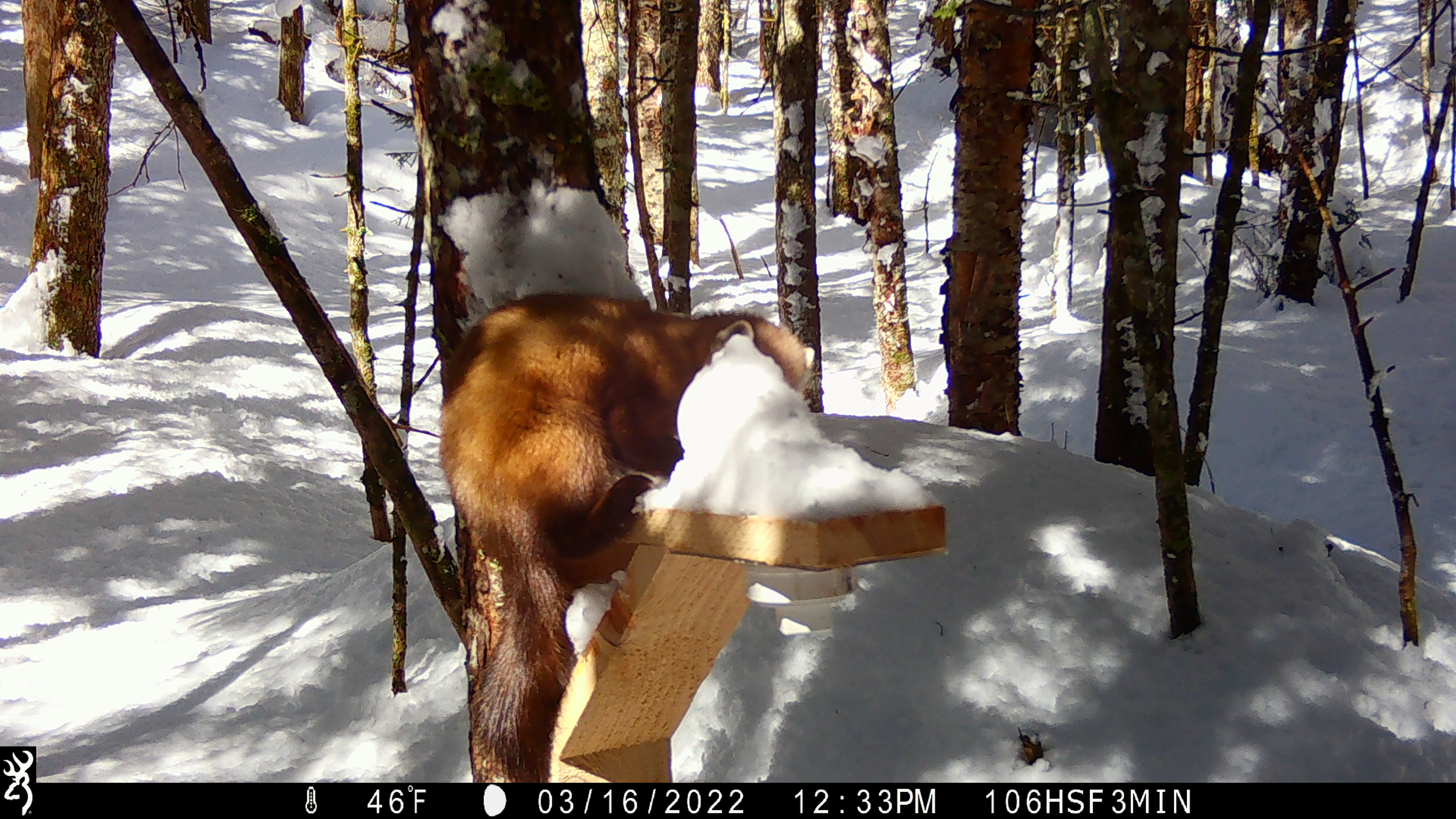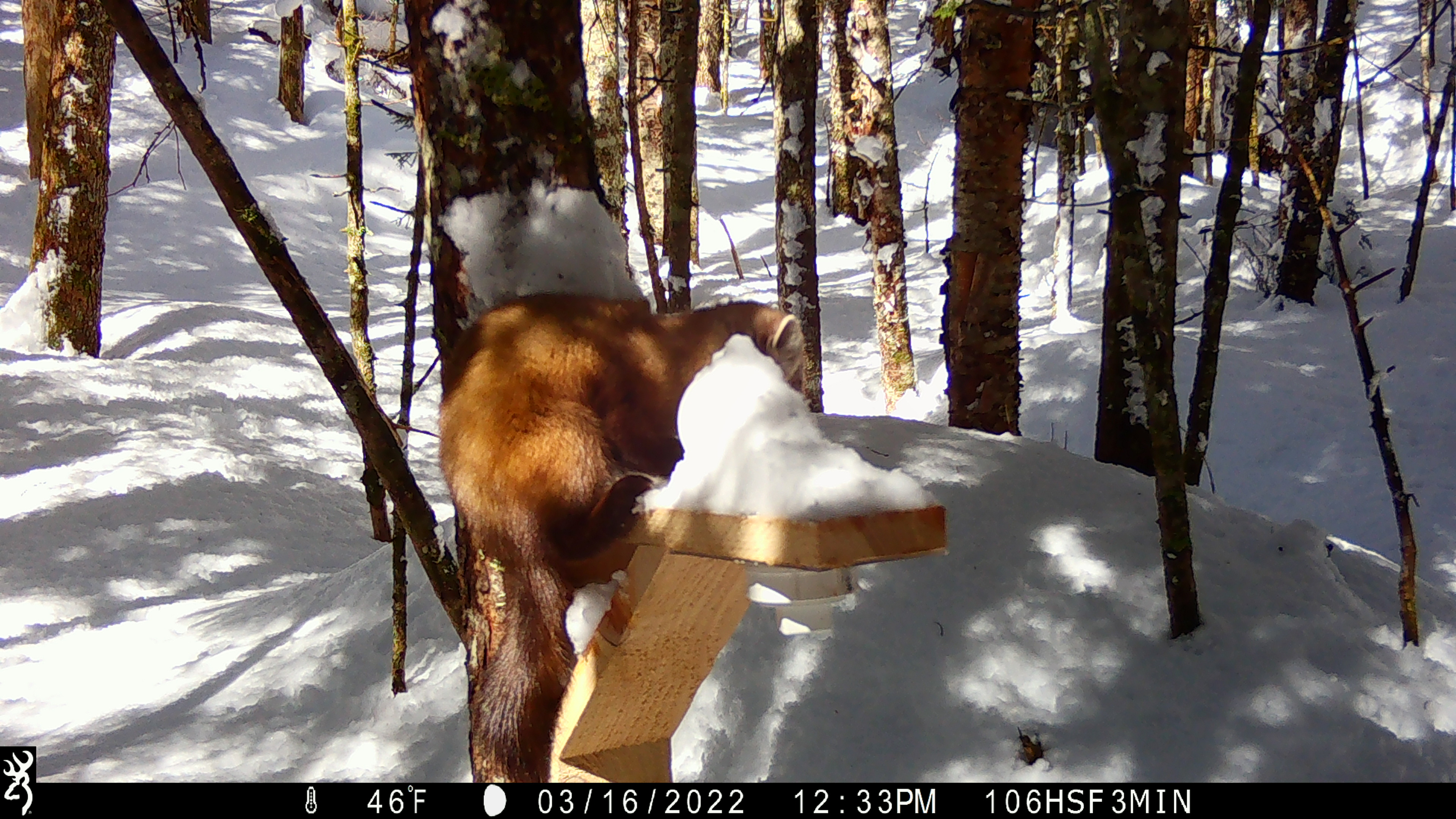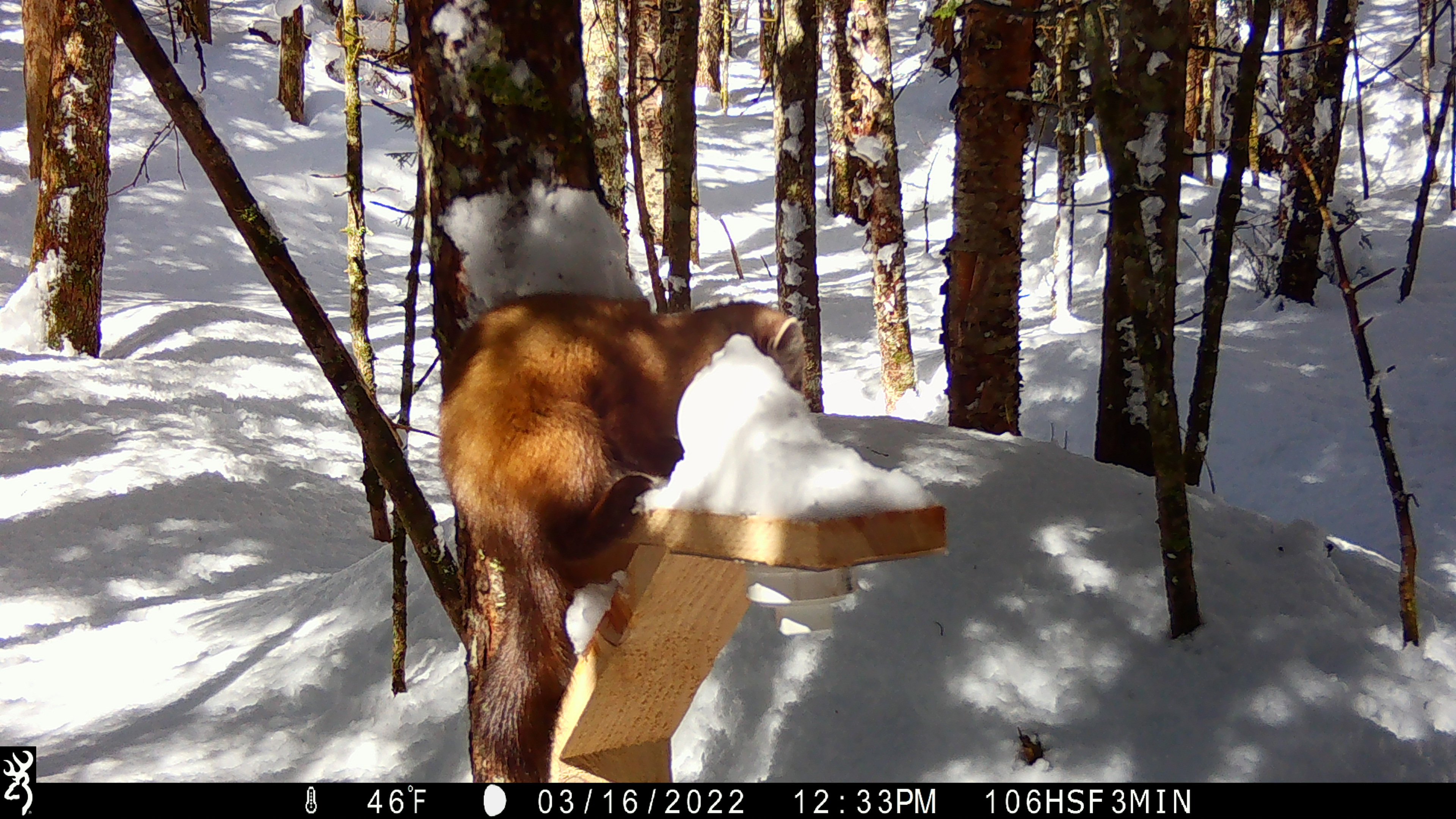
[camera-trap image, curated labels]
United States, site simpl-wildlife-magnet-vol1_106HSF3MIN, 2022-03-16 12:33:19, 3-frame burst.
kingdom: Animalia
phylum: Chordata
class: Mammalia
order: Carnivora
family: Mustelidae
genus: Martes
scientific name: Martes americana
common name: american marten